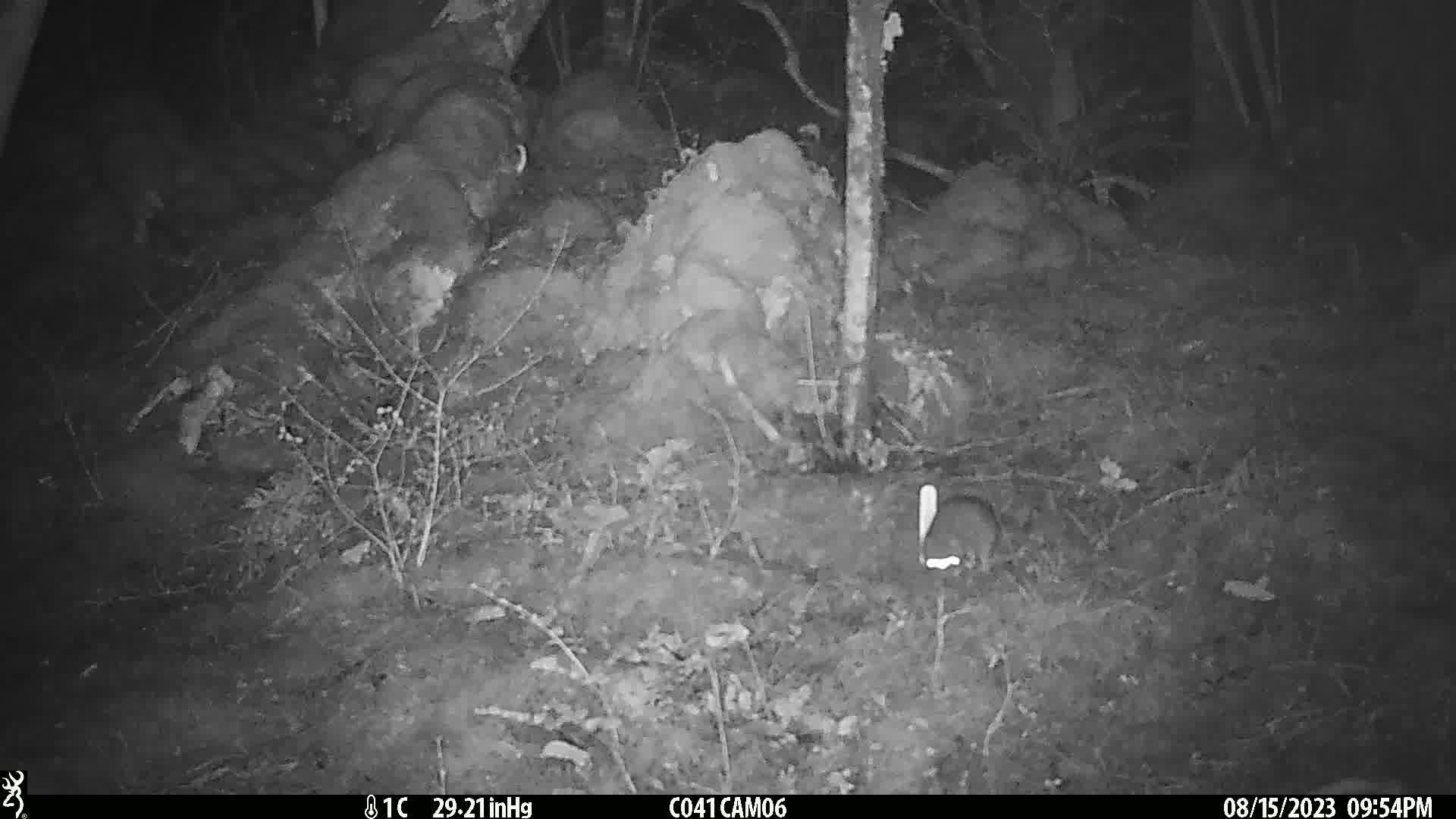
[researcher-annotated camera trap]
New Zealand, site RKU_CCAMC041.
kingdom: Animalia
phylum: Chordata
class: Mammalia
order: Rodentia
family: Muridae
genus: Rattus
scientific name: Rattus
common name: rat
Rat (Rattus).